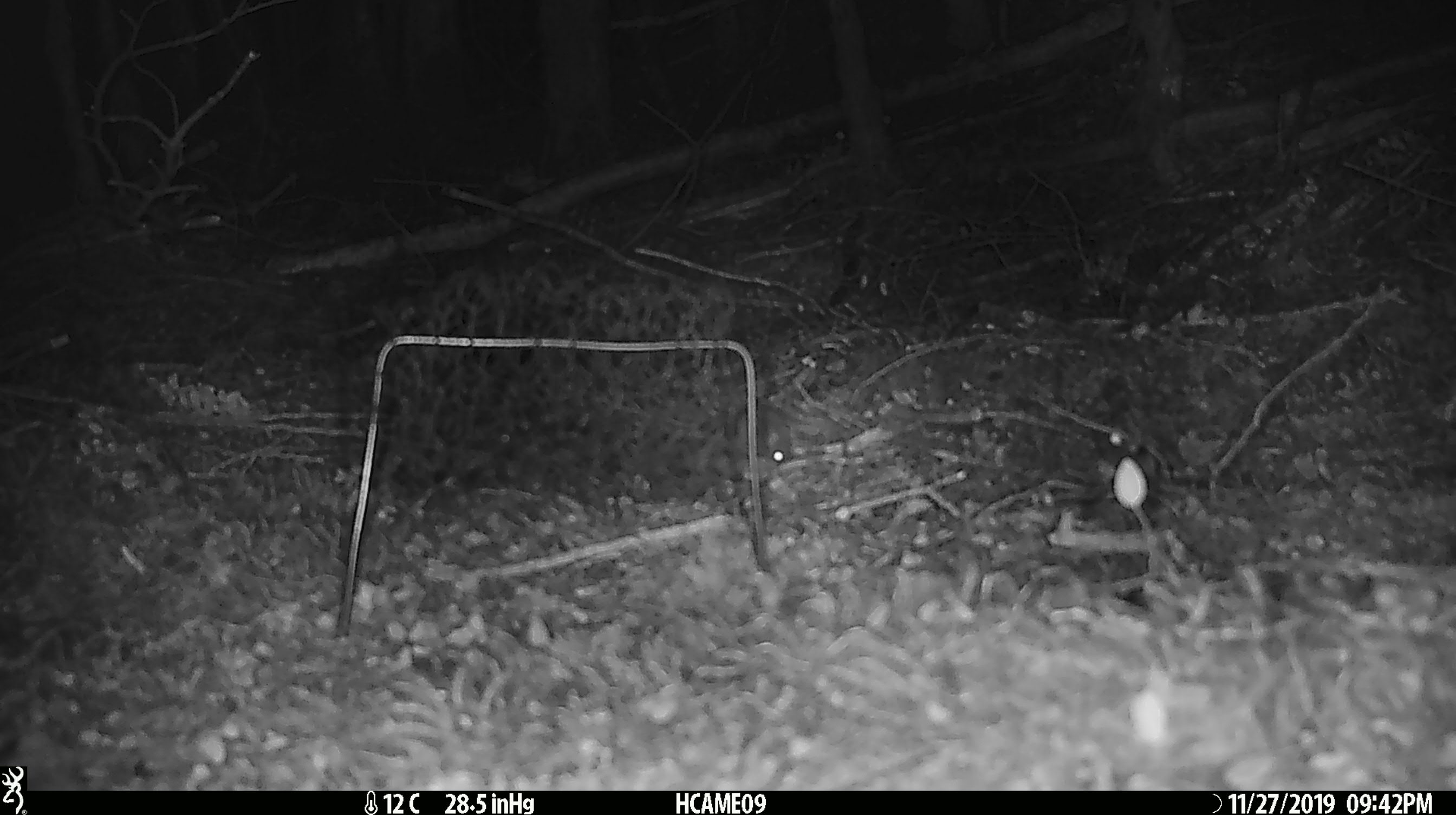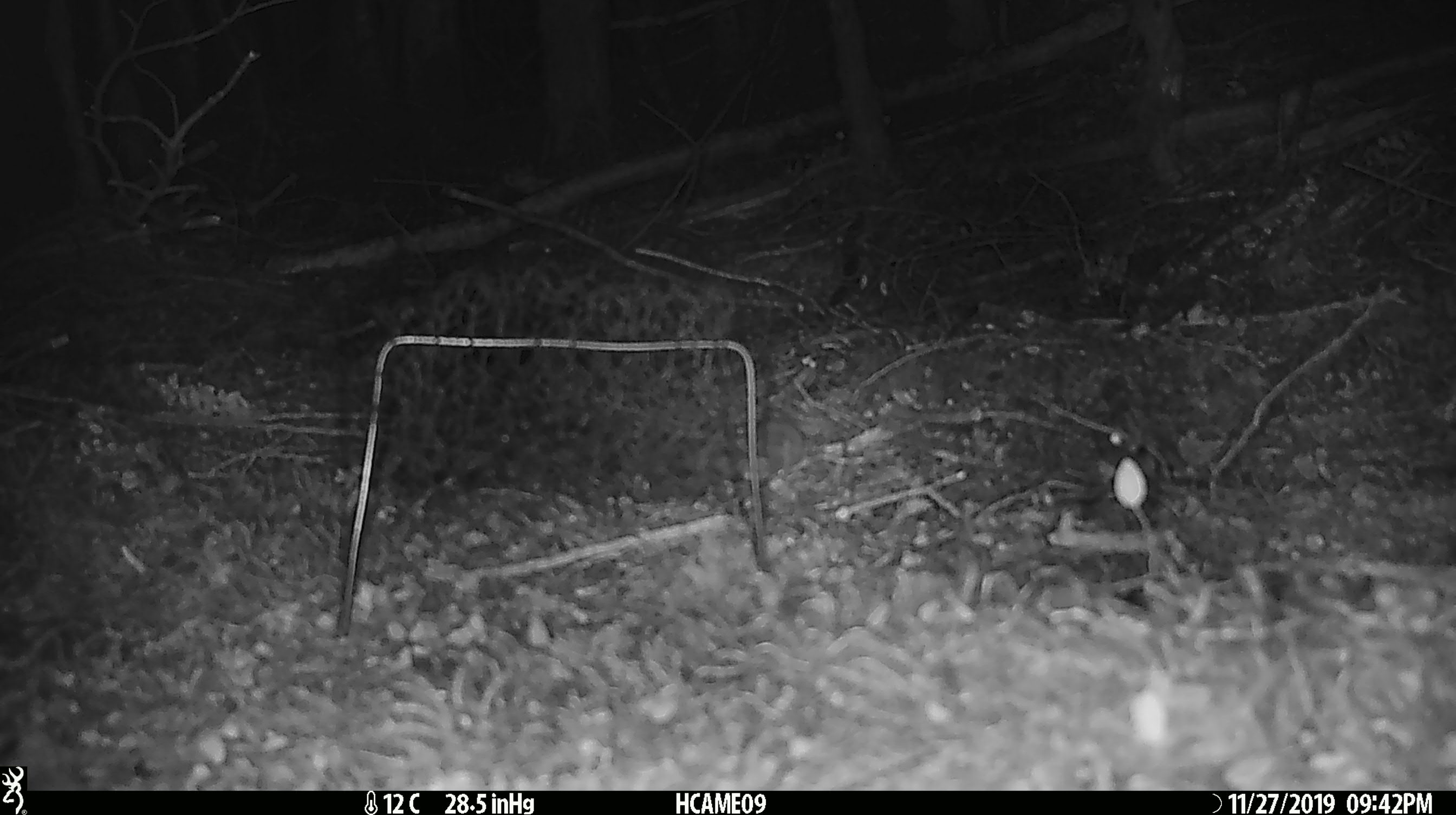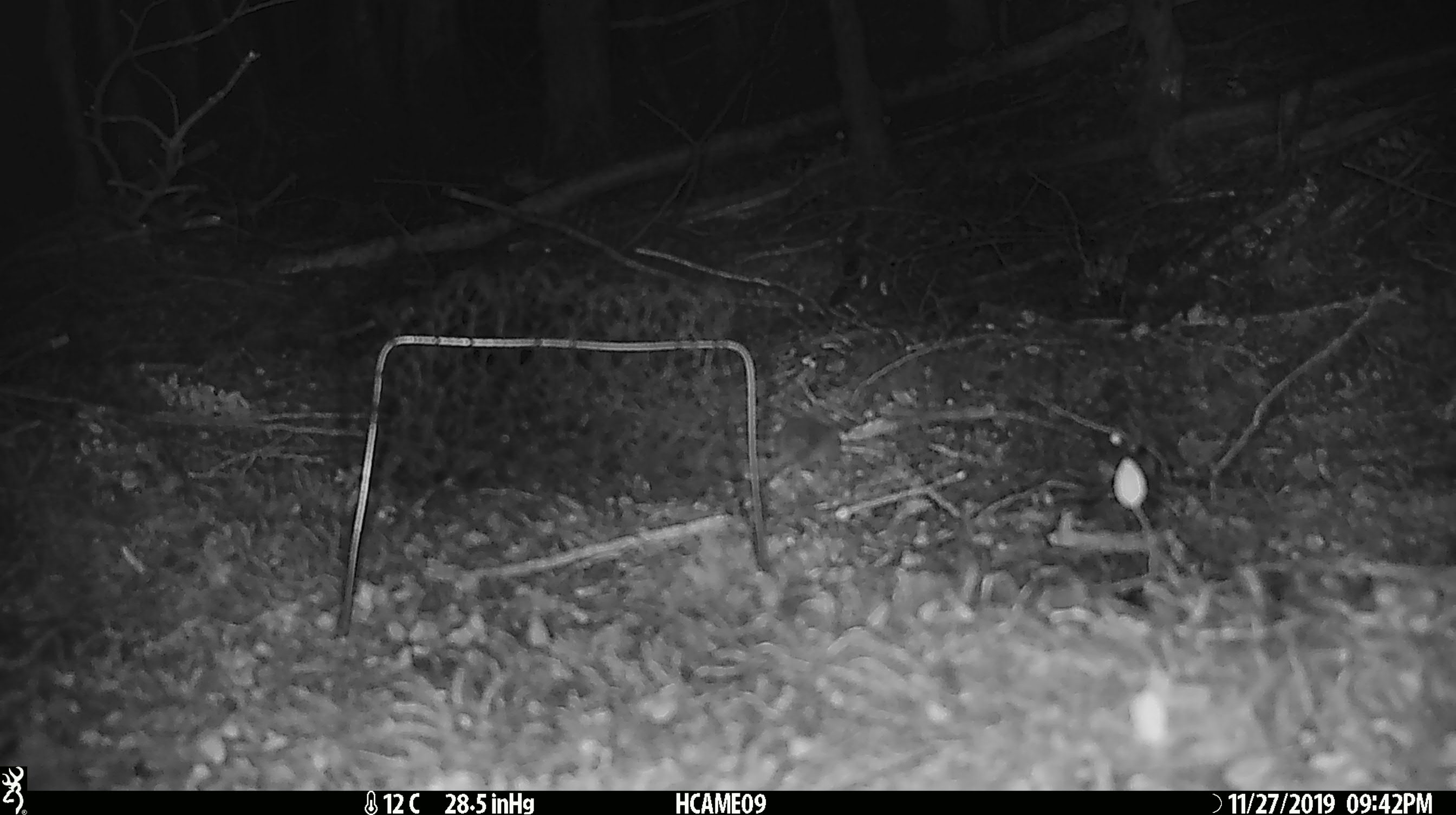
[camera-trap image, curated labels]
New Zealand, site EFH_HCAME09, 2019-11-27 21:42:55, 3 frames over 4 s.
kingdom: Animalia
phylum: Chordata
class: Mammalia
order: Rodentia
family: Muridae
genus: Mus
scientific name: Mus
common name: mouse